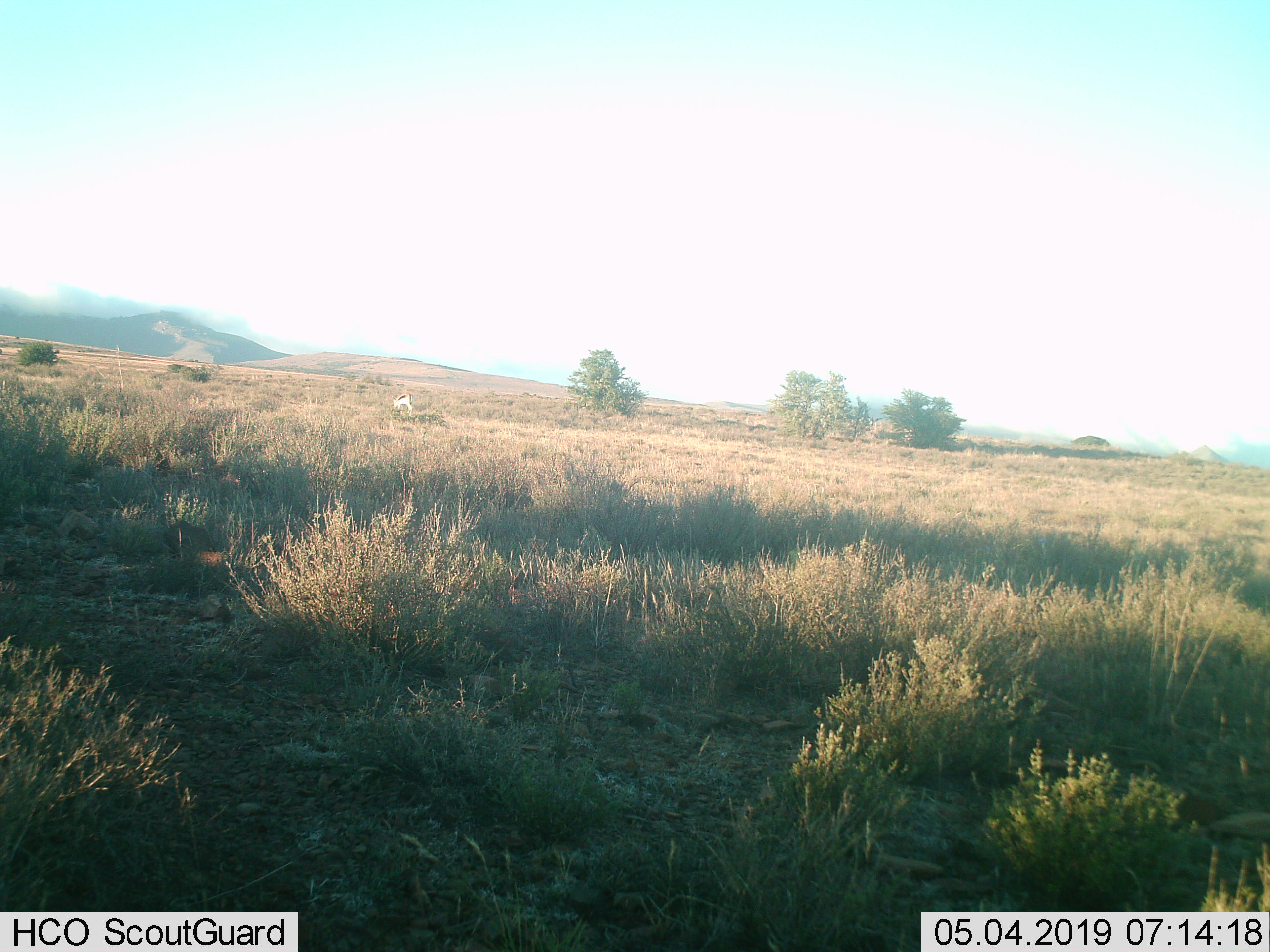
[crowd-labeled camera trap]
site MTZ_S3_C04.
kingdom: Animalia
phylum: Chordata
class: Mammalia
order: Artiodactyla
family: Bovidae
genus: Antidorcas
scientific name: Antidorcas marsupialis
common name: springbok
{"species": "springbok (Antidorcas marsupialis)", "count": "1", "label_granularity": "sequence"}